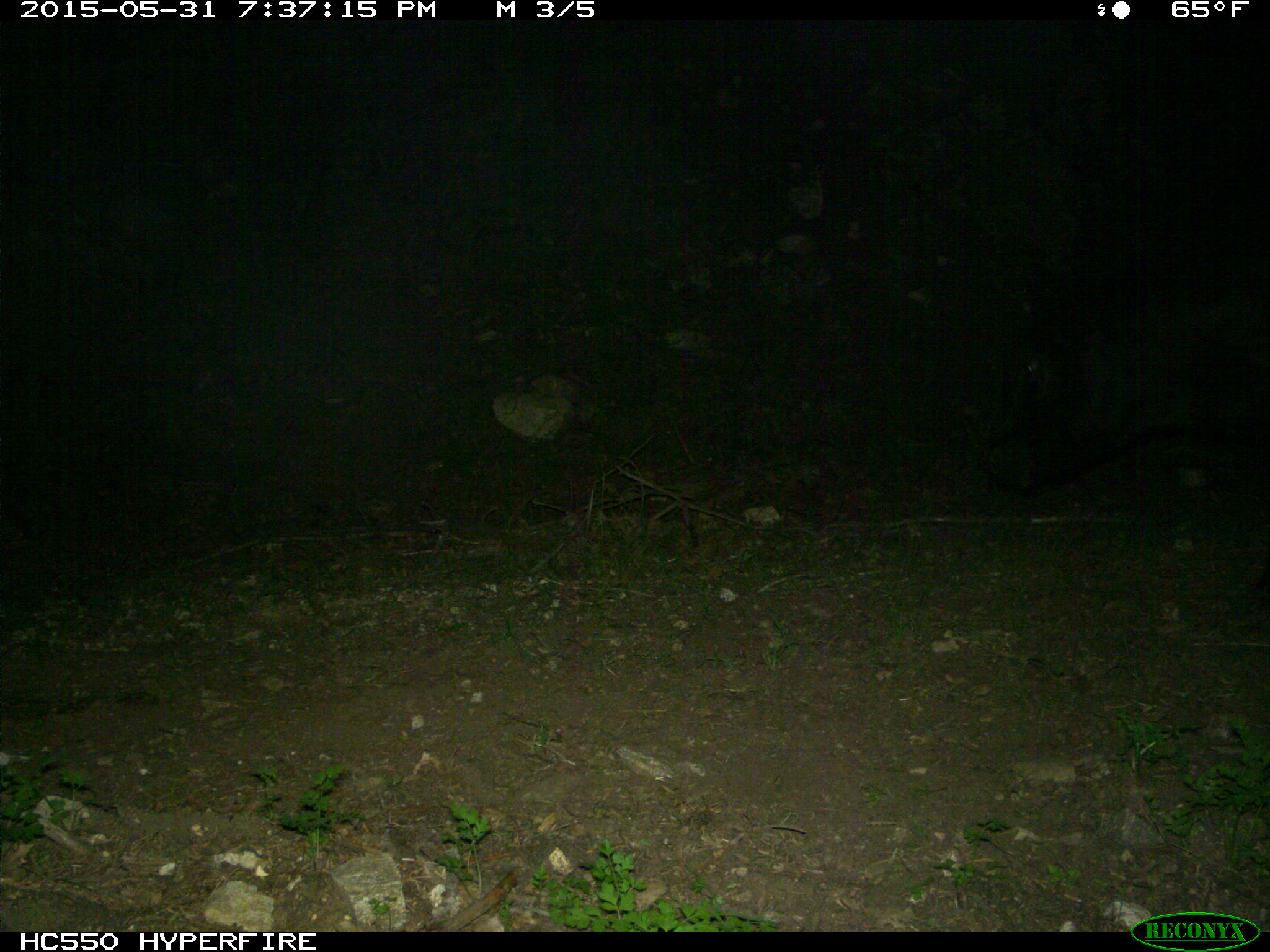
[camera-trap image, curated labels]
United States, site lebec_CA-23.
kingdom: Animalia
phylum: Chordata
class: Mammalia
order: Artiodactyla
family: Bovidae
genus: Bos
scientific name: Bos taurus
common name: domestic cow